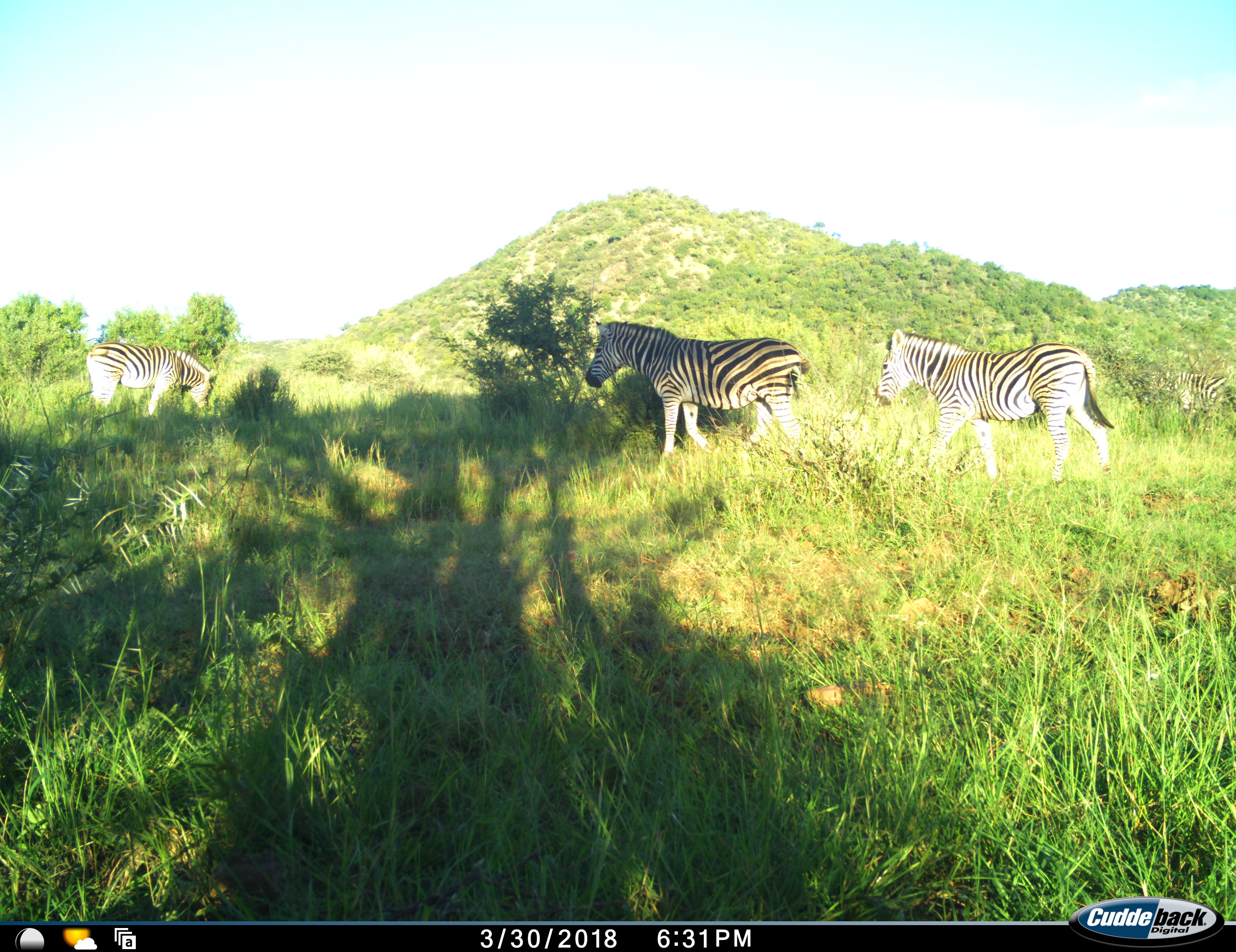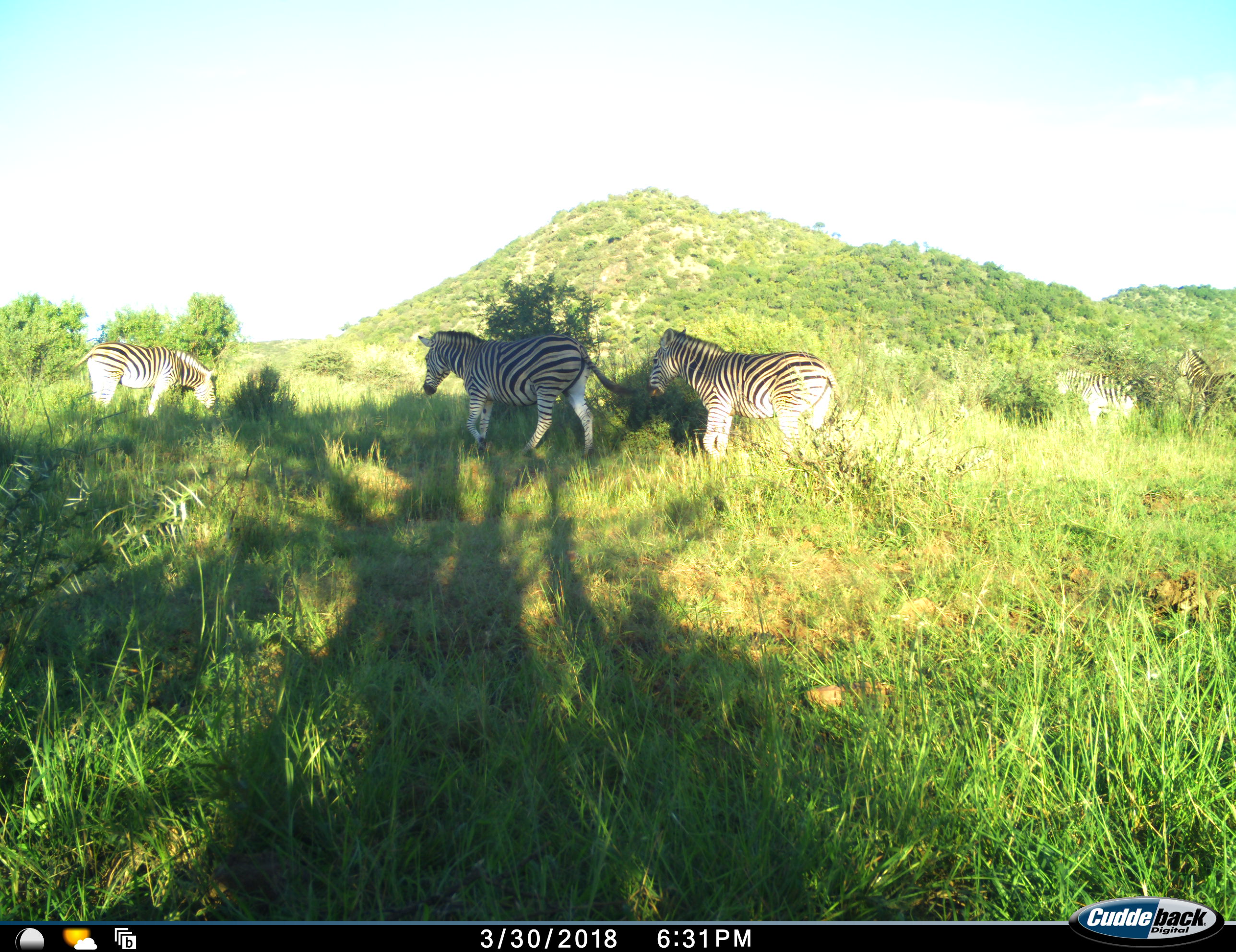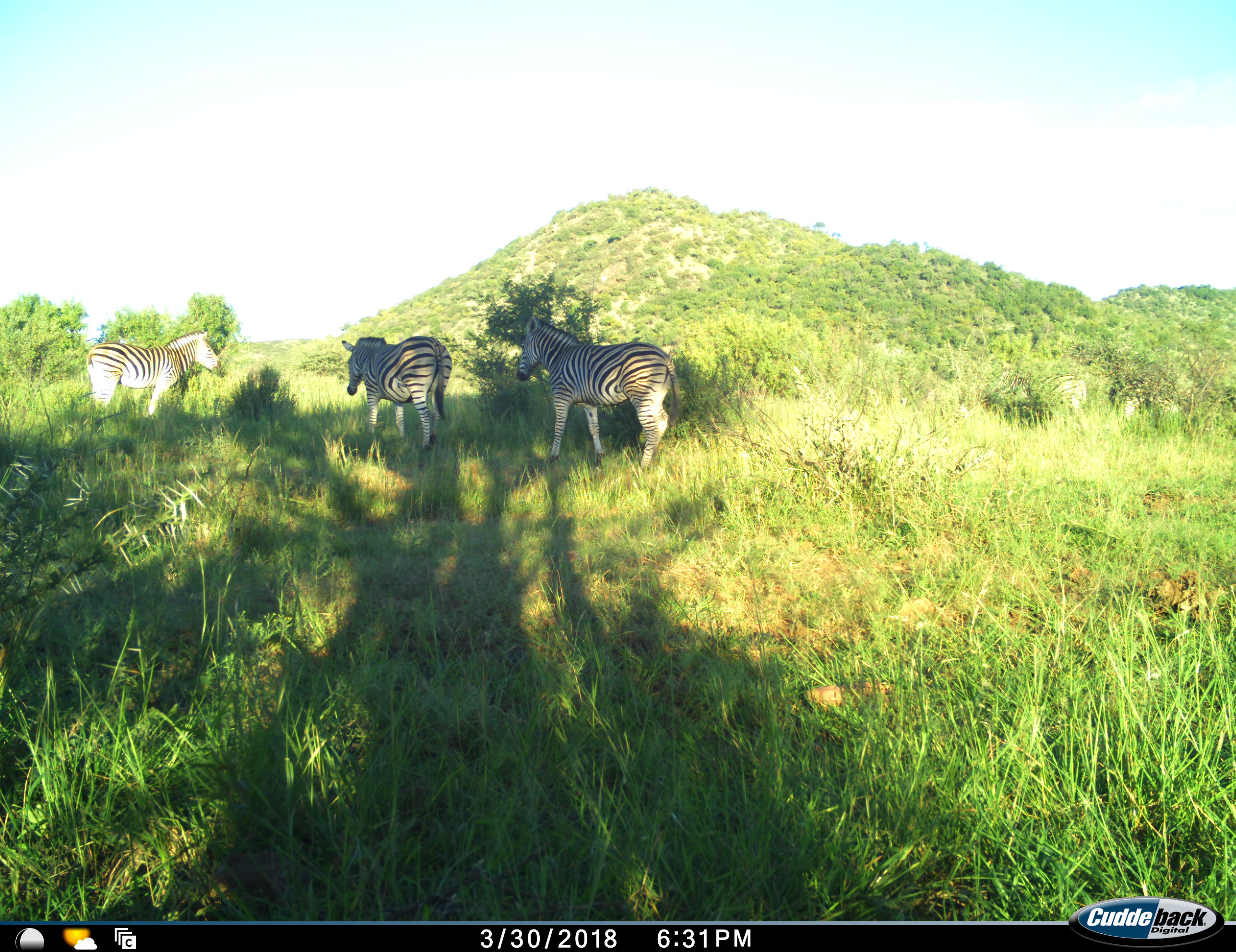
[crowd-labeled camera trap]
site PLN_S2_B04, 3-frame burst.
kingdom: Animalia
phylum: Chordata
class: Mammalia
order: Perissodactyla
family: Equidae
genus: Equus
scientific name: Equus quagga burchellii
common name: burchell's zebra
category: zebraburchells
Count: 5.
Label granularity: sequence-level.